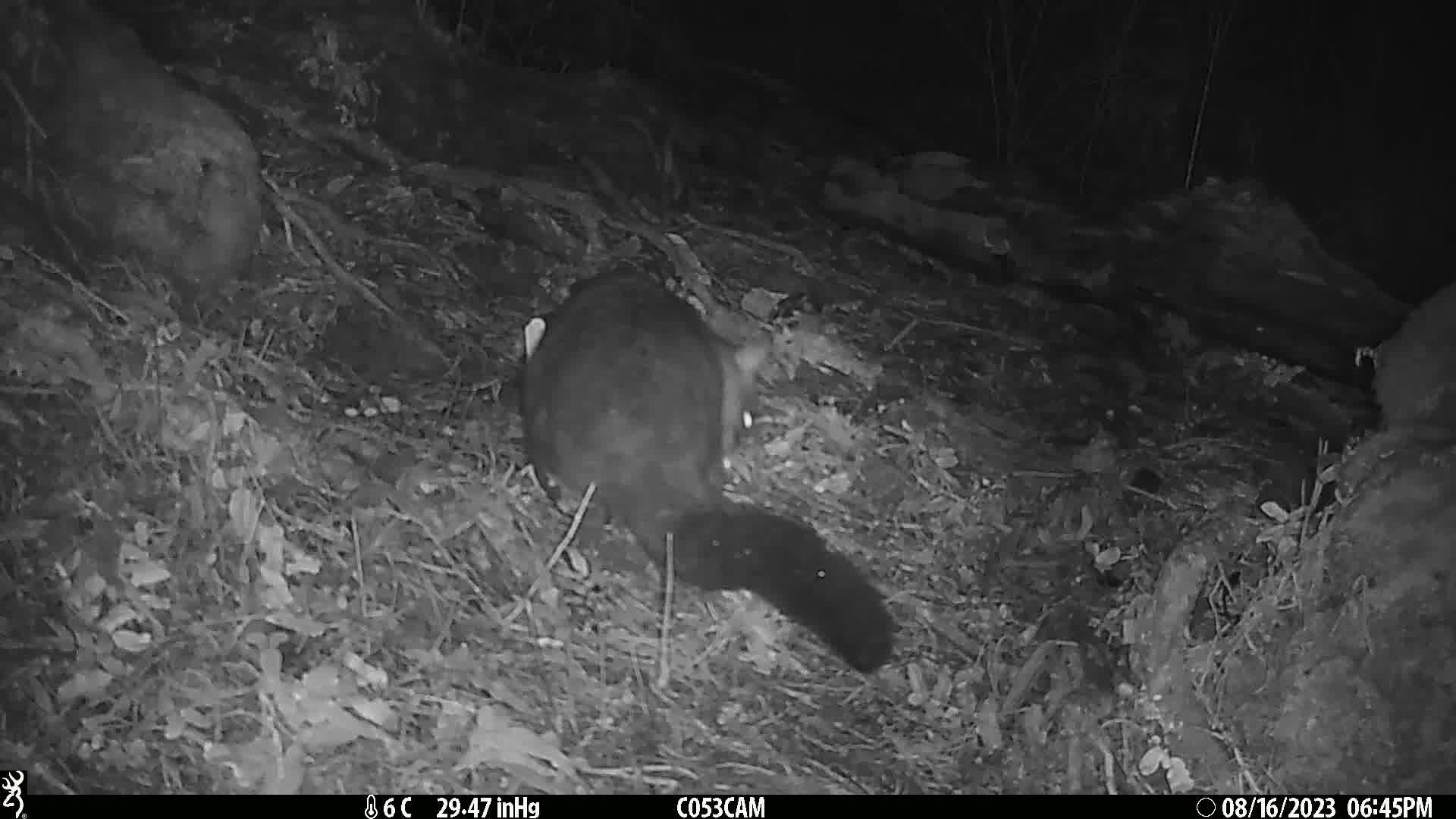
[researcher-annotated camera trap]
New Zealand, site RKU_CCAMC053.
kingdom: Animalia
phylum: Chordata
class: Mammalia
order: Diprotodontia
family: Phalangeridae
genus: Trichosurus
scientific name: Trichosurus vulpecula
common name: common brushtail possum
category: possum